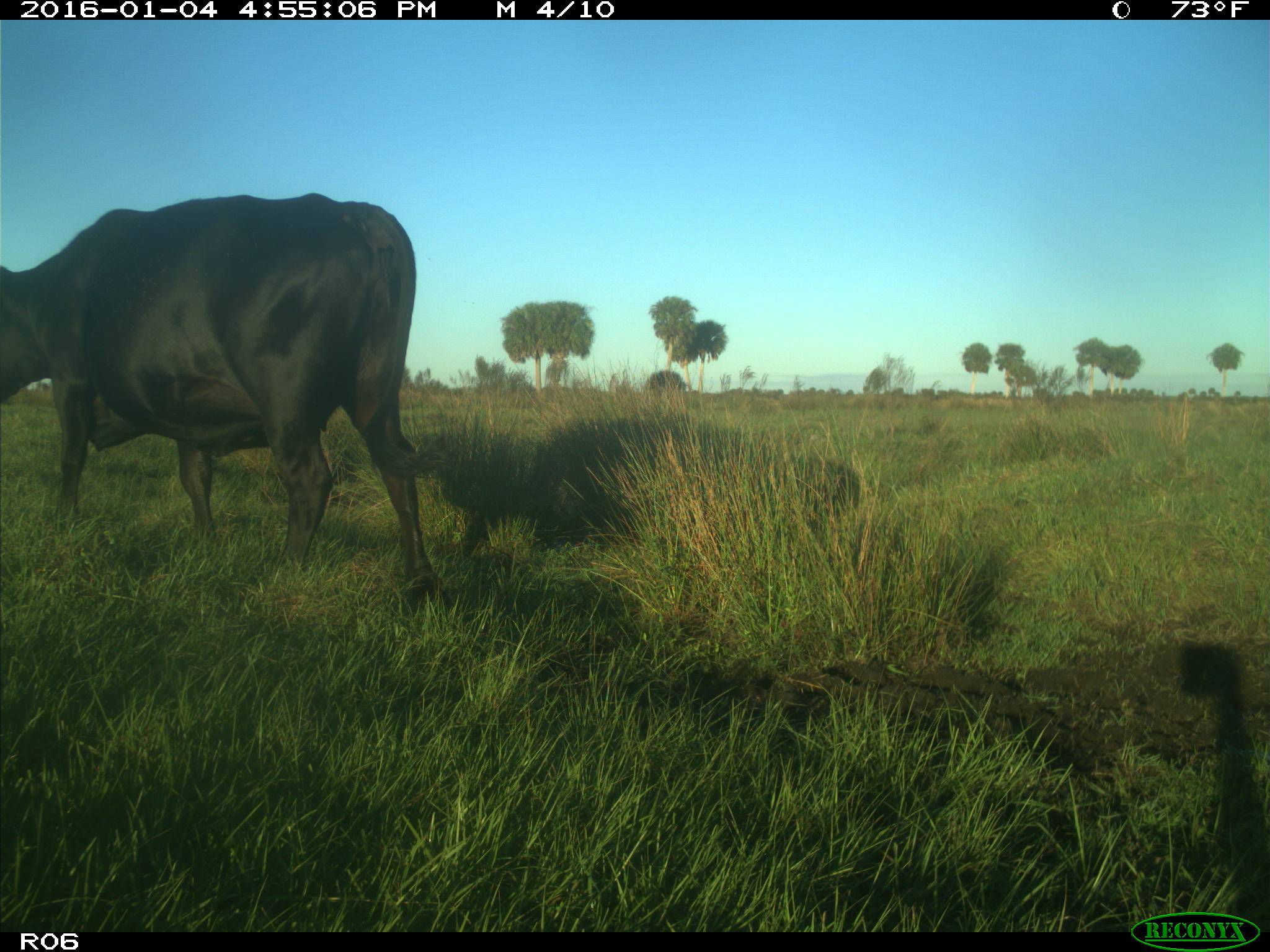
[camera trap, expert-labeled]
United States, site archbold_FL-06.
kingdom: Animalia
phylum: Chordata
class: Mammalia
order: Artiodactyla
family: Bovidae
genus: Bos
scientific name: Bos taurus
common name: domestic cow